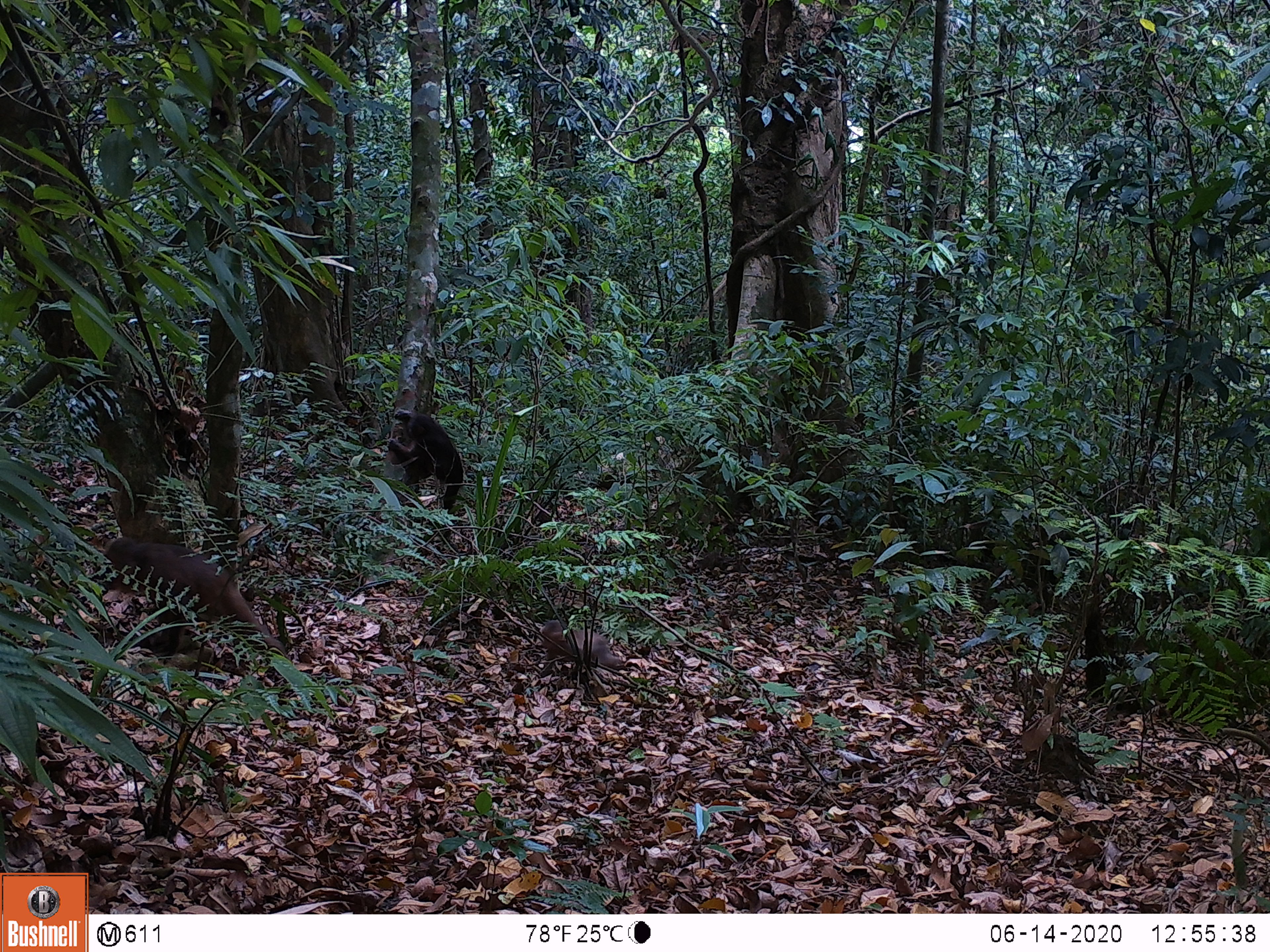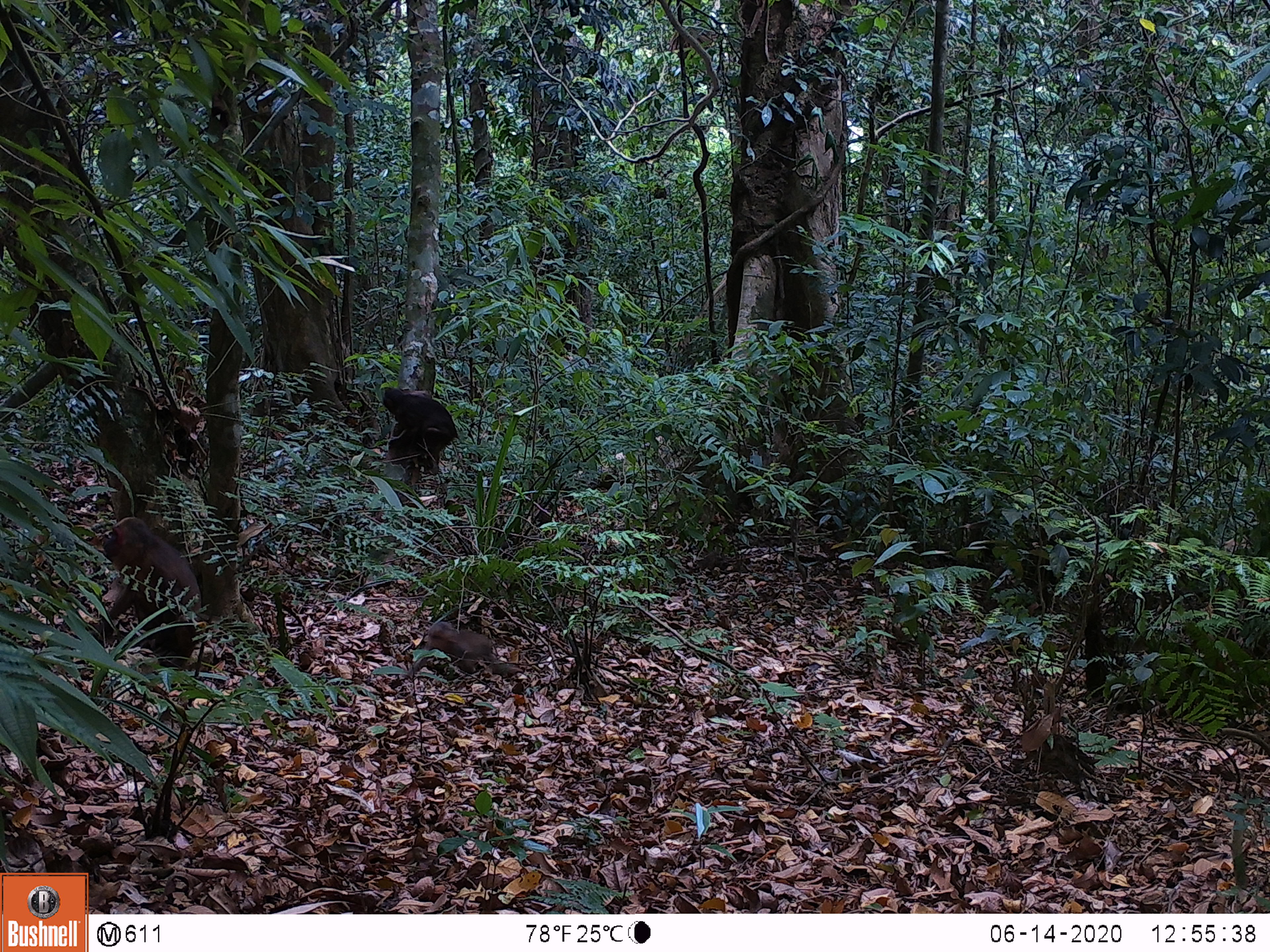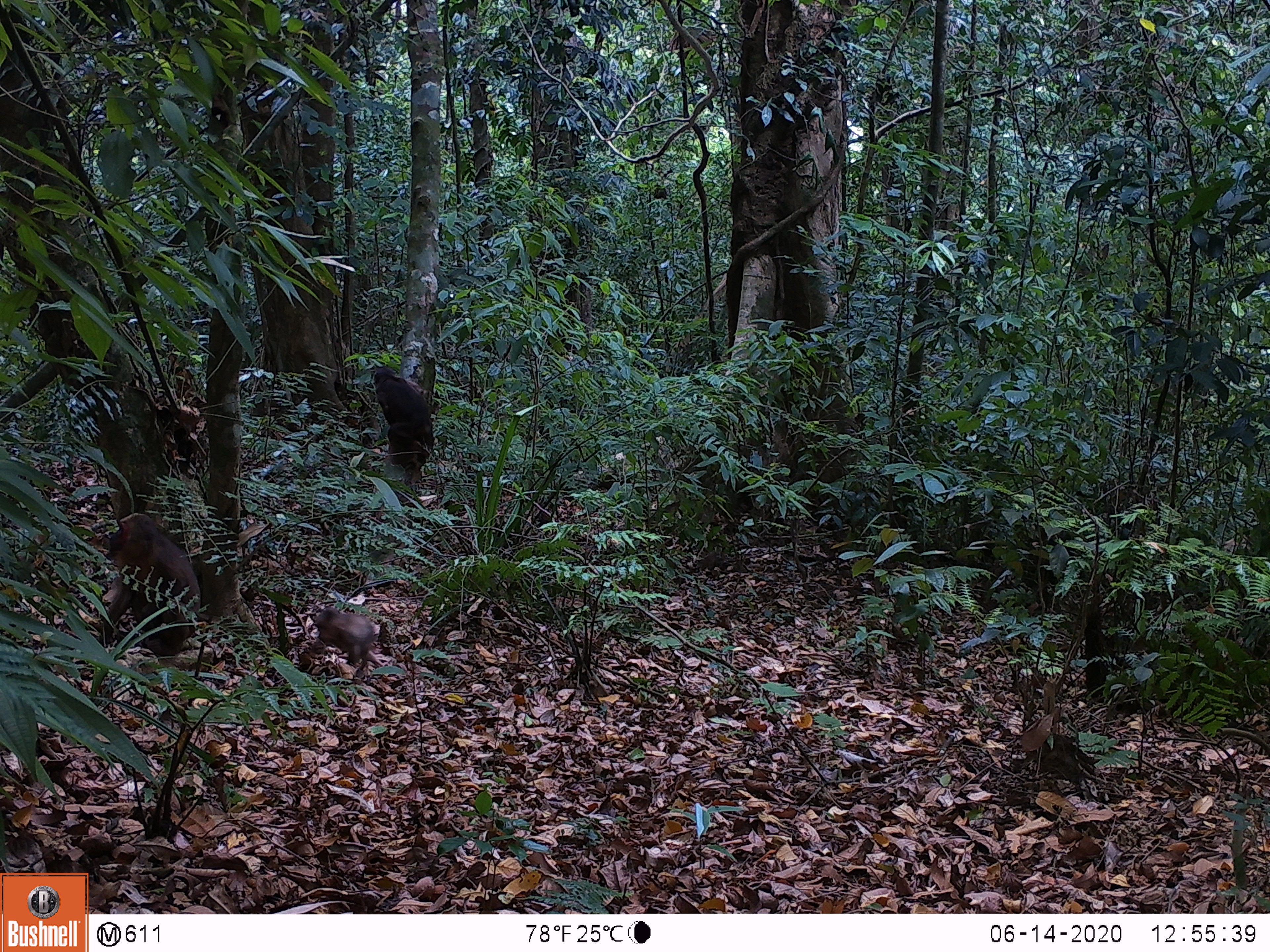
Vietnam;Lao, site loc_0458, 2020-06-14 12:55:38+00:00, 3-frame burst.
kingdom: Animalia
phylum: Chordata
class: Mammalia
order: Artiodactyla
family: Suidae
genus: Sus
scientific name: Sus scrofa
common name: eurasian wild pig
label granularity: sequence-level